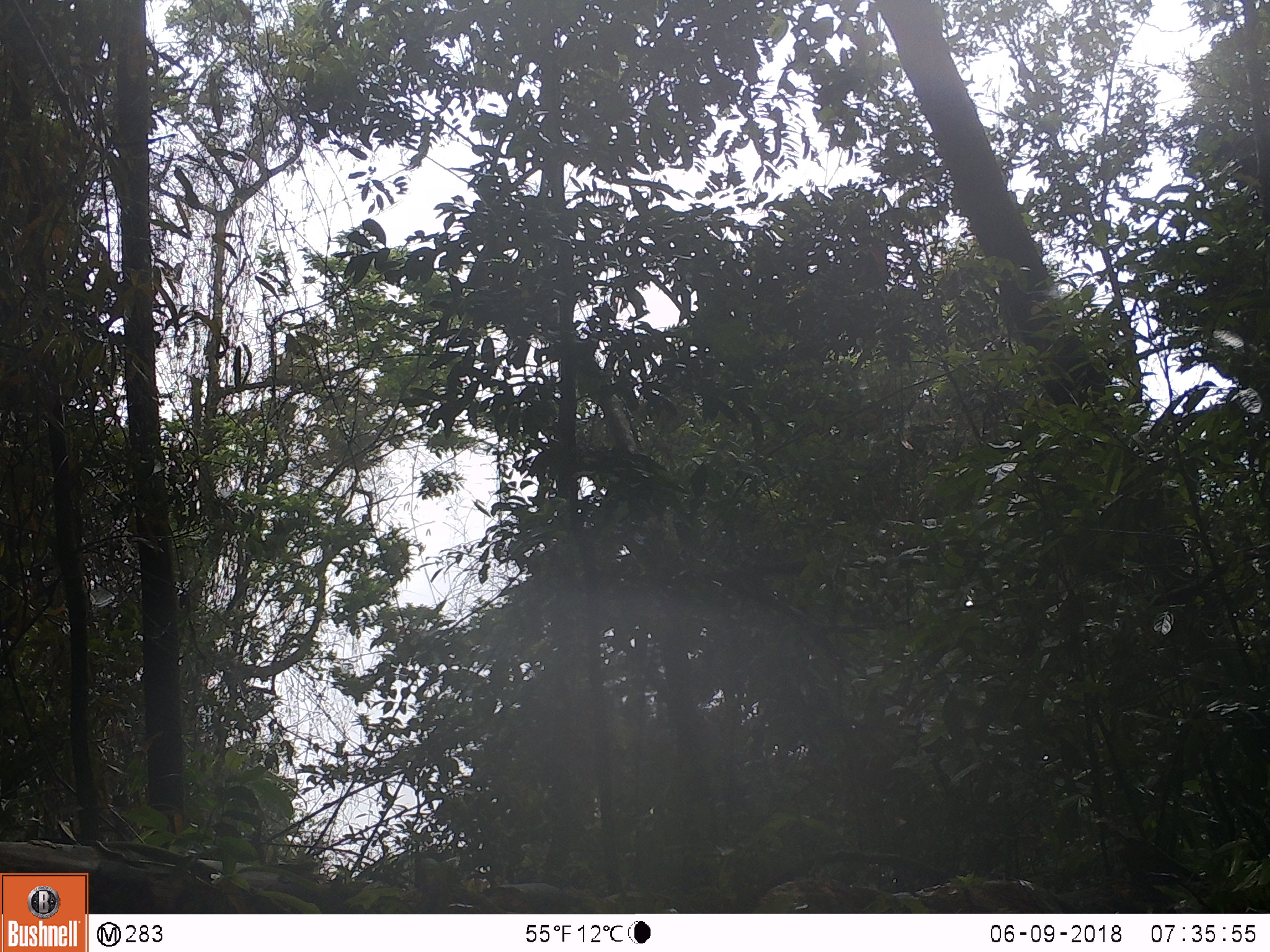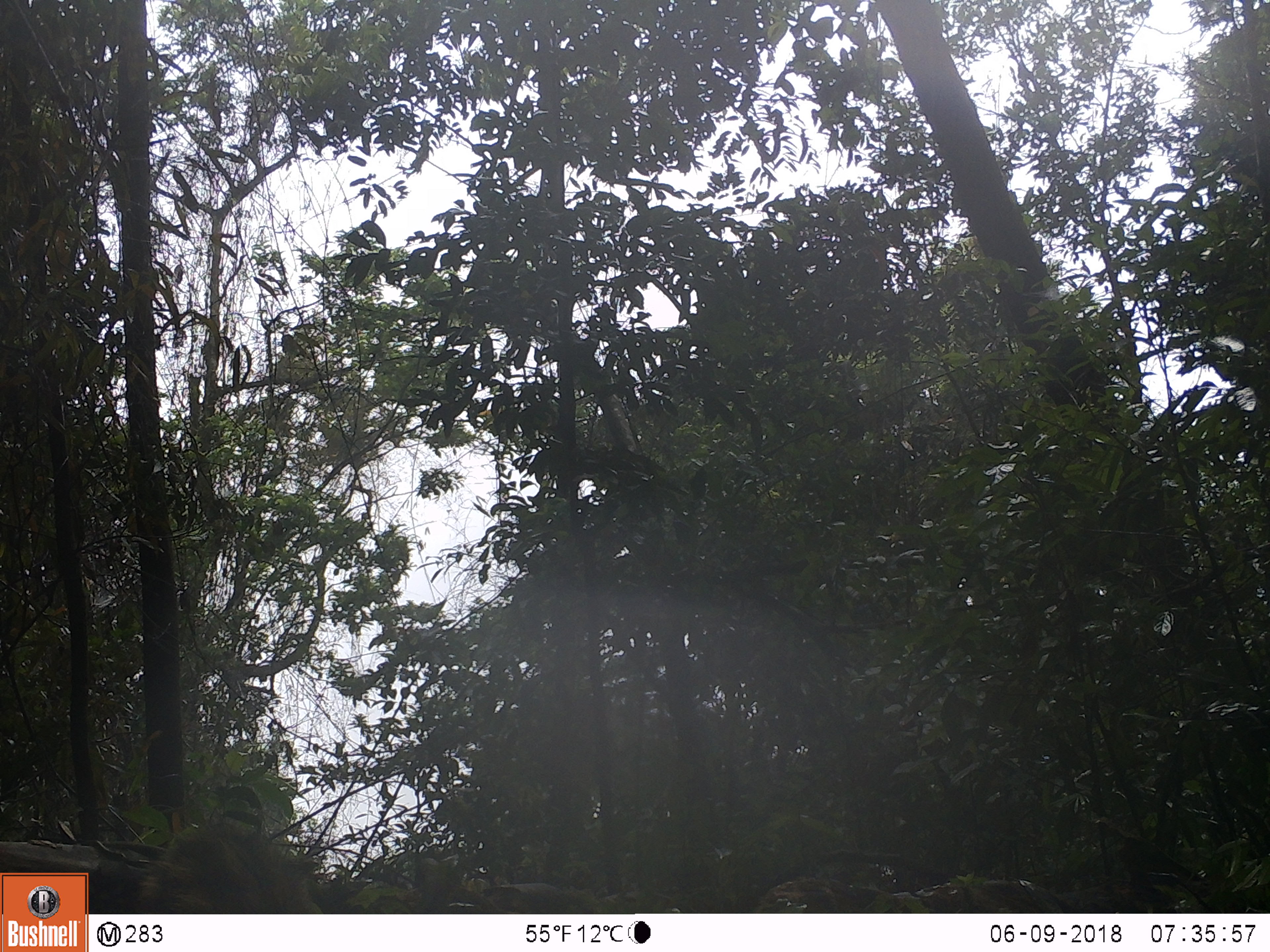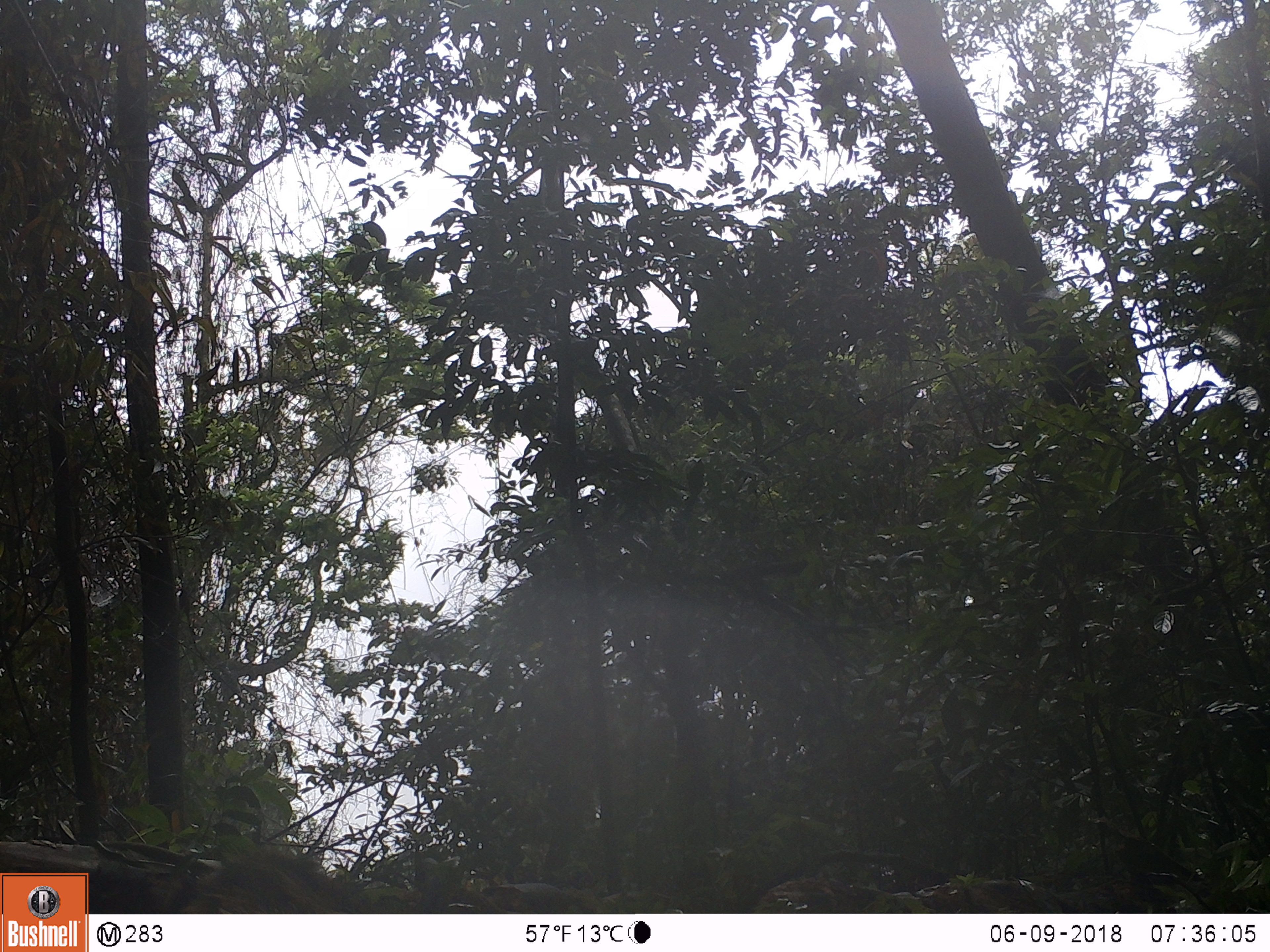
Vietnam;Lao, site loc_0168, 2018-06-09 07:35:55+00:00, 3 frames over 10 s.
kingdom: Animalia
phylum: Chordata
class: Mammalia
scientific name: Mammalia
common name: mammal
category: unidentified small mammal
Unidentified small mammal (mammal) (Mammalia). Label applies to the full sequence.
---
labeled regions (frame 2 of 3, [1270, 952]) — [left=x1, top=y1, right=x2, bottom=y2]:
unidentified small mammal: [left=137, top=816, right=323, bottom=914]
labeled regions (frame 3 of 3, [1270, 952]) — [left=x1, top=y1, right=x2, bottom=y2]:
unidentified small mammal: [left=159, top=840, right=373, bottom=914]